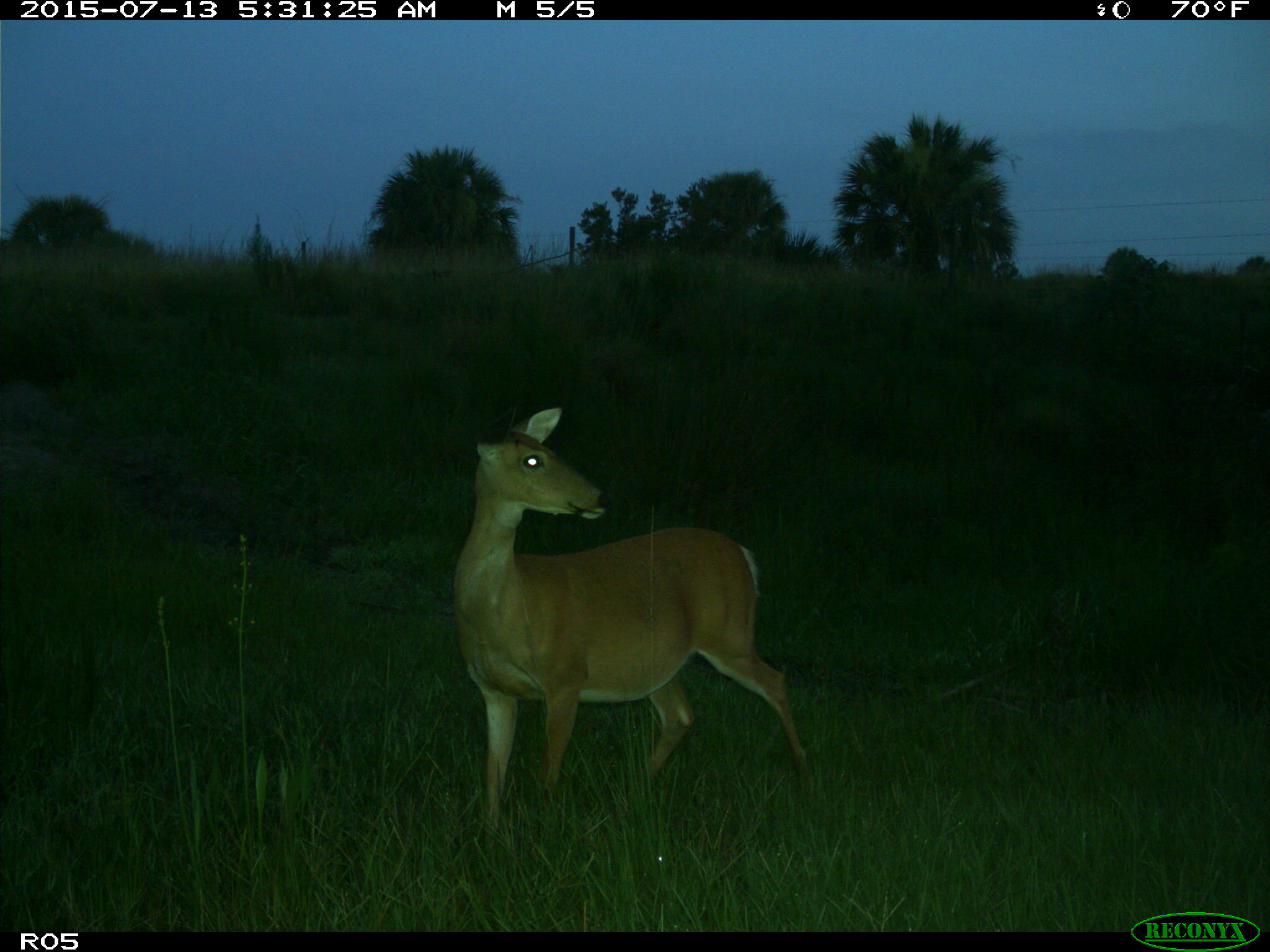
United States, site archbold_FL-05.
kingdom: Animalia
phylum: Chordata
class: Mammalia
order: Artiodactyla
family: Cervidae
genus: Odocoileus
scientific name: Odocoileus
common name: deer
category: unidentified deer